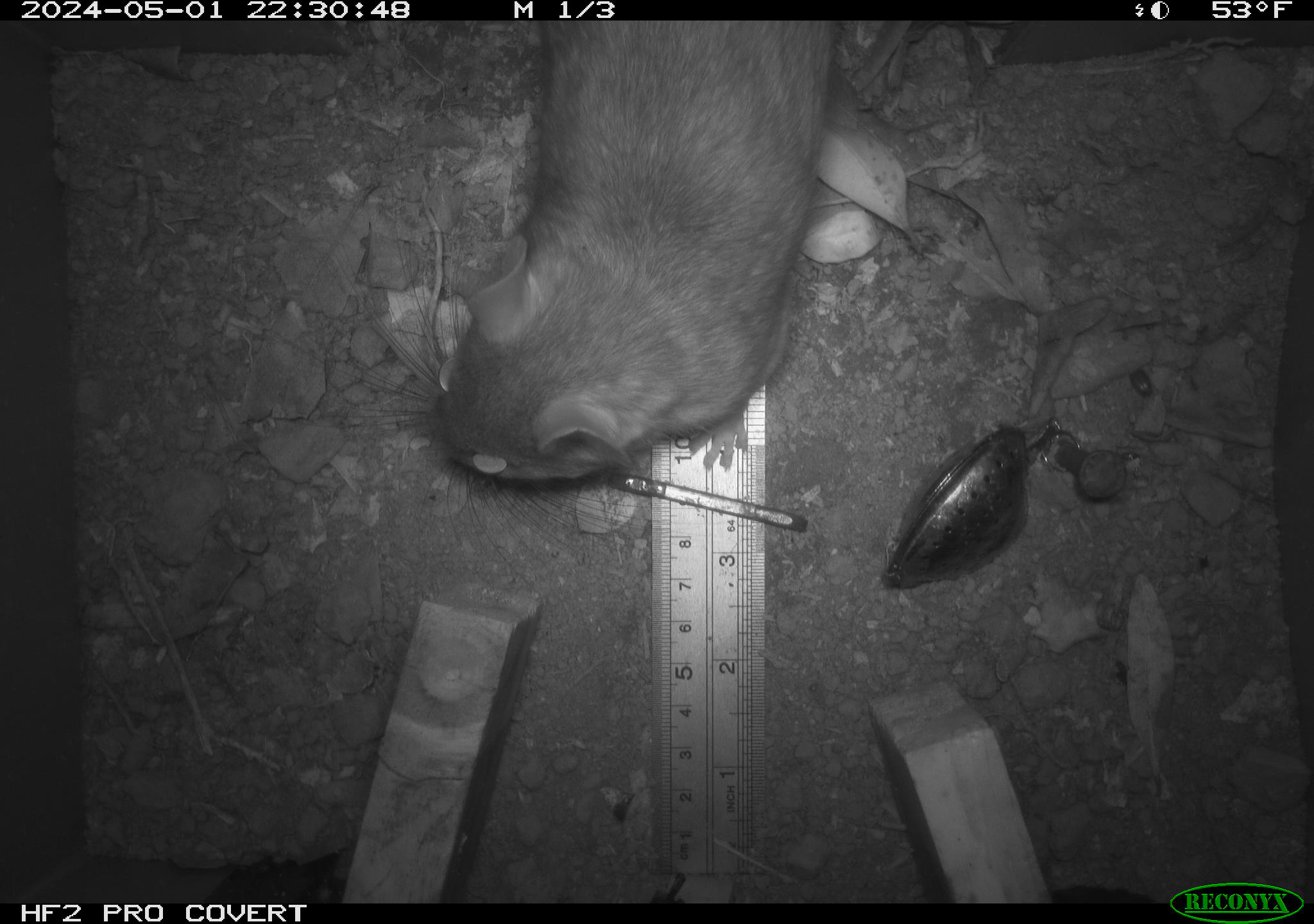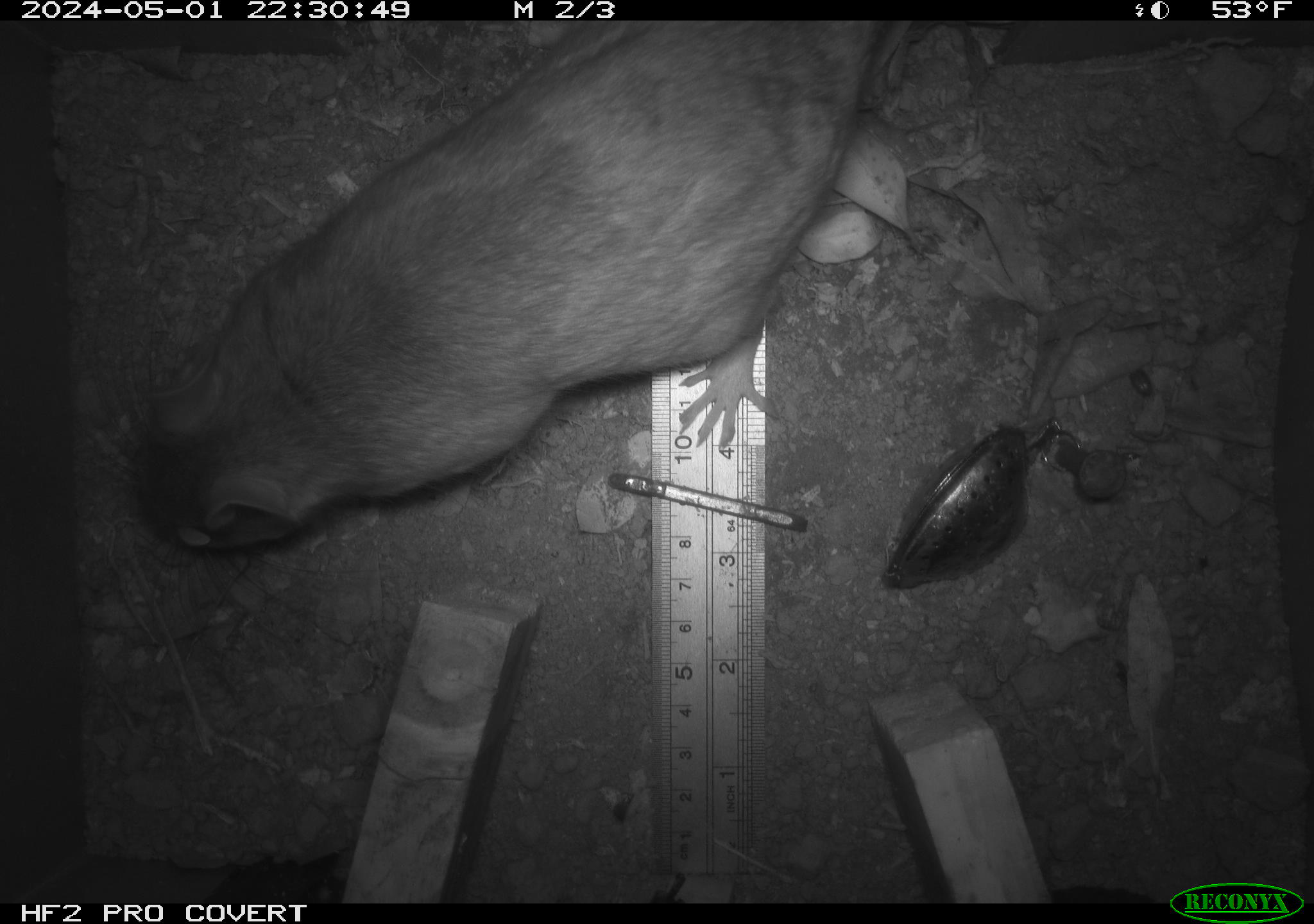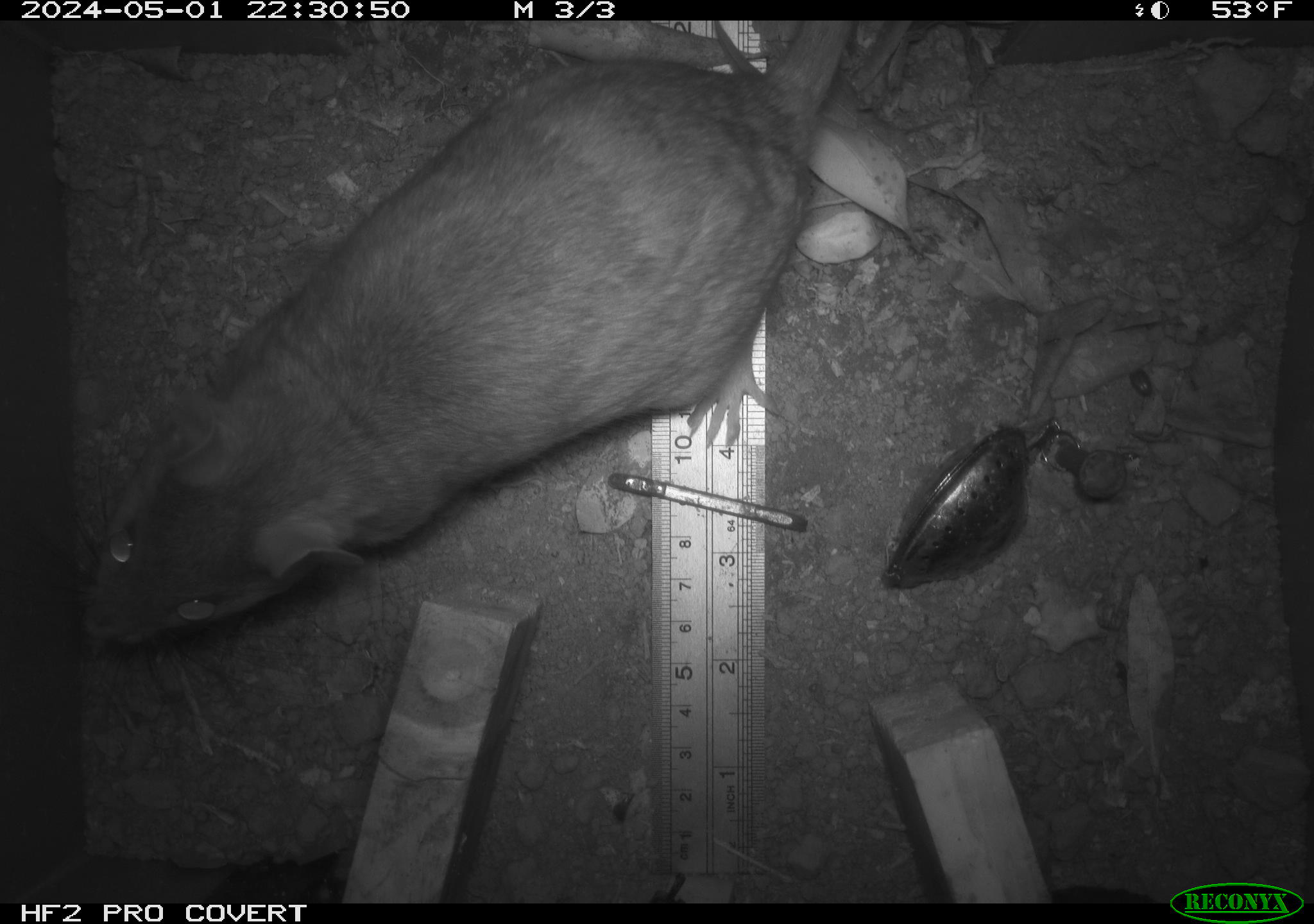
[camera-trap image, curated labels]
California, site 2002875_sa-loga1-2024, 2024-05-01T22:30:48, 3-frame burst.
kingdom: Animalia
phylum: Chordata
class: Mammalia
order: Rodentia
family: Cricetidae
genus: Neotoma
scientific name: Neotoma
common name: pack rat or woodrat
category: neotoma species